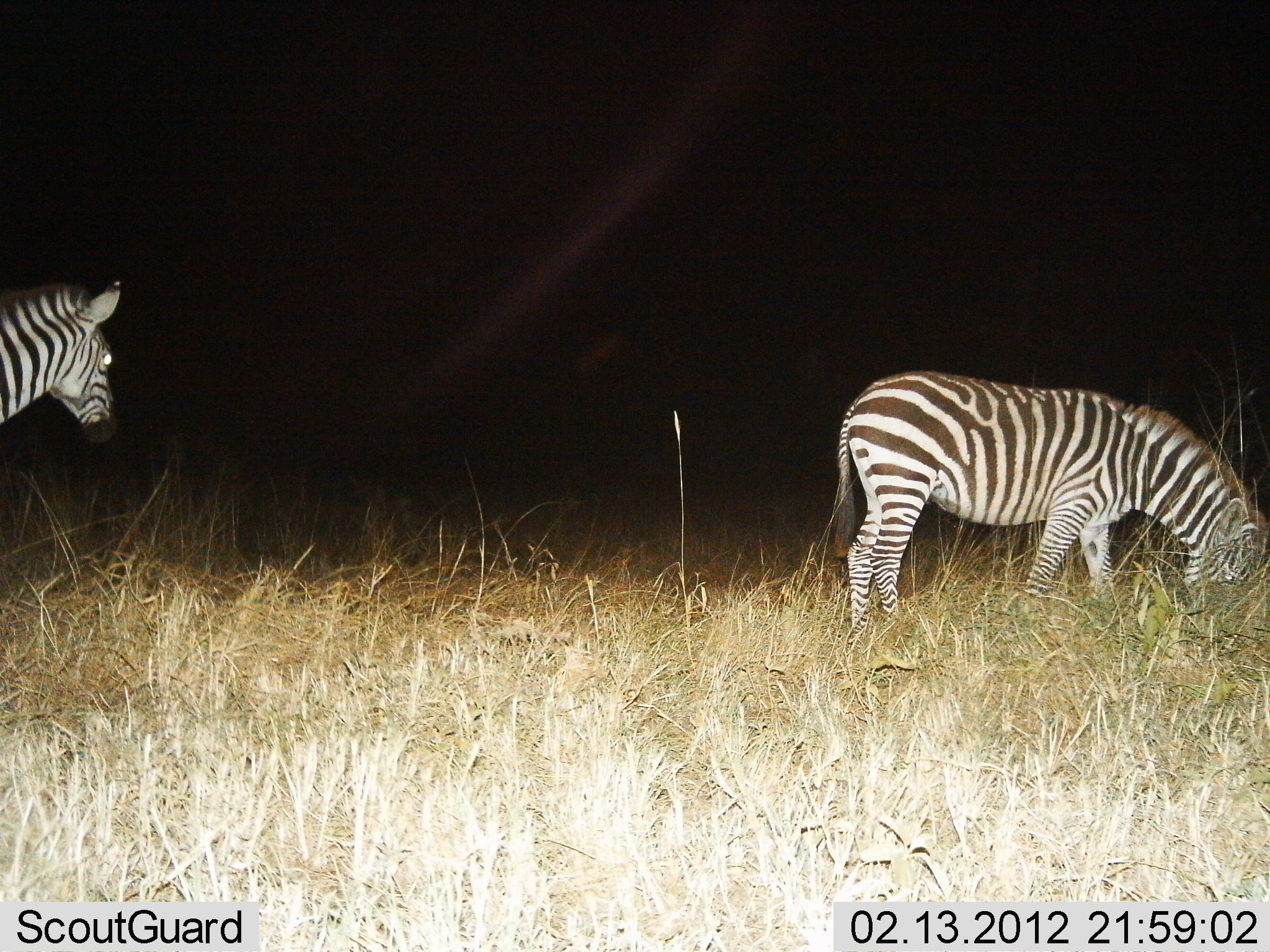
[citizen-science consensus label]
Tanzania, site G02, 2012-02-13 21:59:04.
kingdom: Animalia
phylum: Chordata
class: Mammalia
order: Perissodactyla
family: Equidae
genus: Equus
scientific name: Equus quagga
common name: plains zebra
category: zebra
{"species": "zebra (plains zebra) (Equus quagga)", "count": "2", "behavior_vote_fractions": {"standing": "89%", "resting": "0%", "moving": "6%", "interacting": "0%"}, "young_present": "0%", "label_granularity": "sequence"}